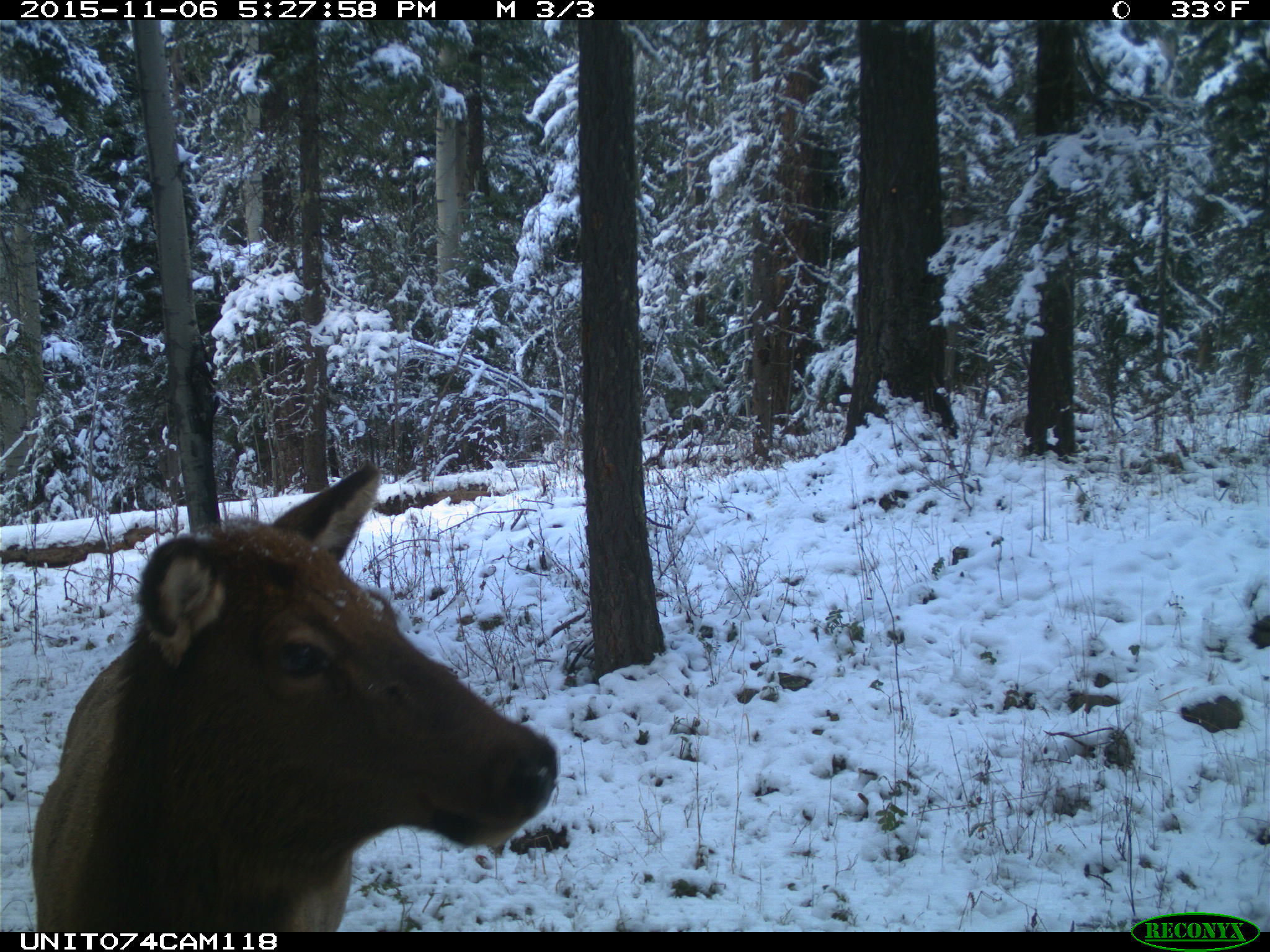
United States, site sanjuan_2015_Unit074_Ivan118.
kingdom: Animalia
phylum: Chordata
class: Mammalia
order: Artiodactyla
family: Cervidae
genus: Cervus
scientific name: Cervus elaphus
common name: red deer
Cervus elaphus (red deer).